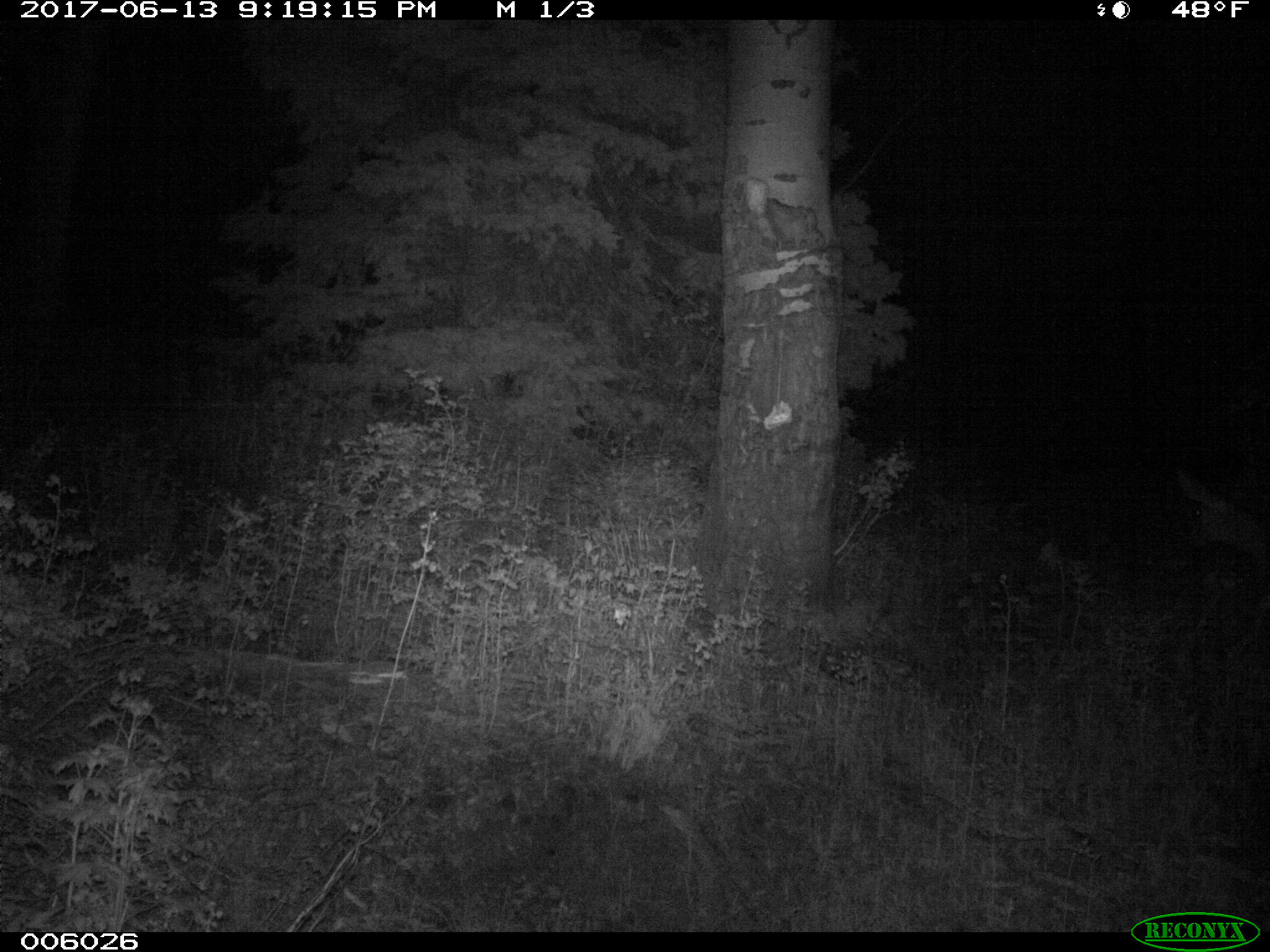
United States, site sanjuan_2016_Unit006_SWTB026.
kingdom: Animalia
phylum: Chordata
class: Mammalia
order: Artiodactyla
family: Cervidae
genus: Odocoileus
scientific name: Odocoileus hemionus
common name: mule deer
Odocoileus hemionus (mule deer).